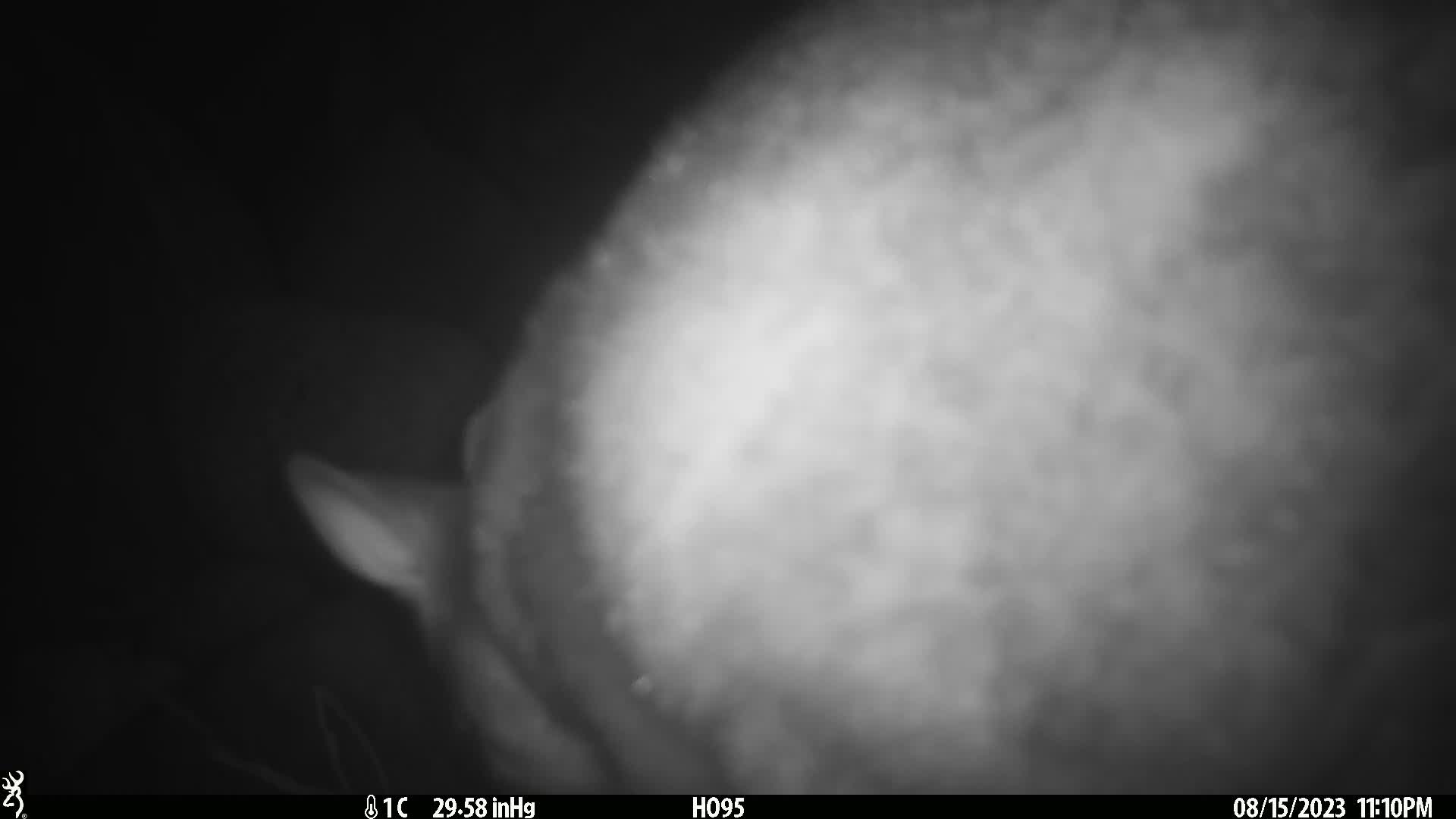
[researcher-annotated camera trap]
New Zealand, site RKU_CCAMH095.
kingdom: Animalia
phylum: Chordata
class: Mammalia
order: Diprotodontia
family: Phalangeridae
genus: Trichosurus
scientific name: Trichosurus vulpecula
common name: common brushtail possum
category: possum